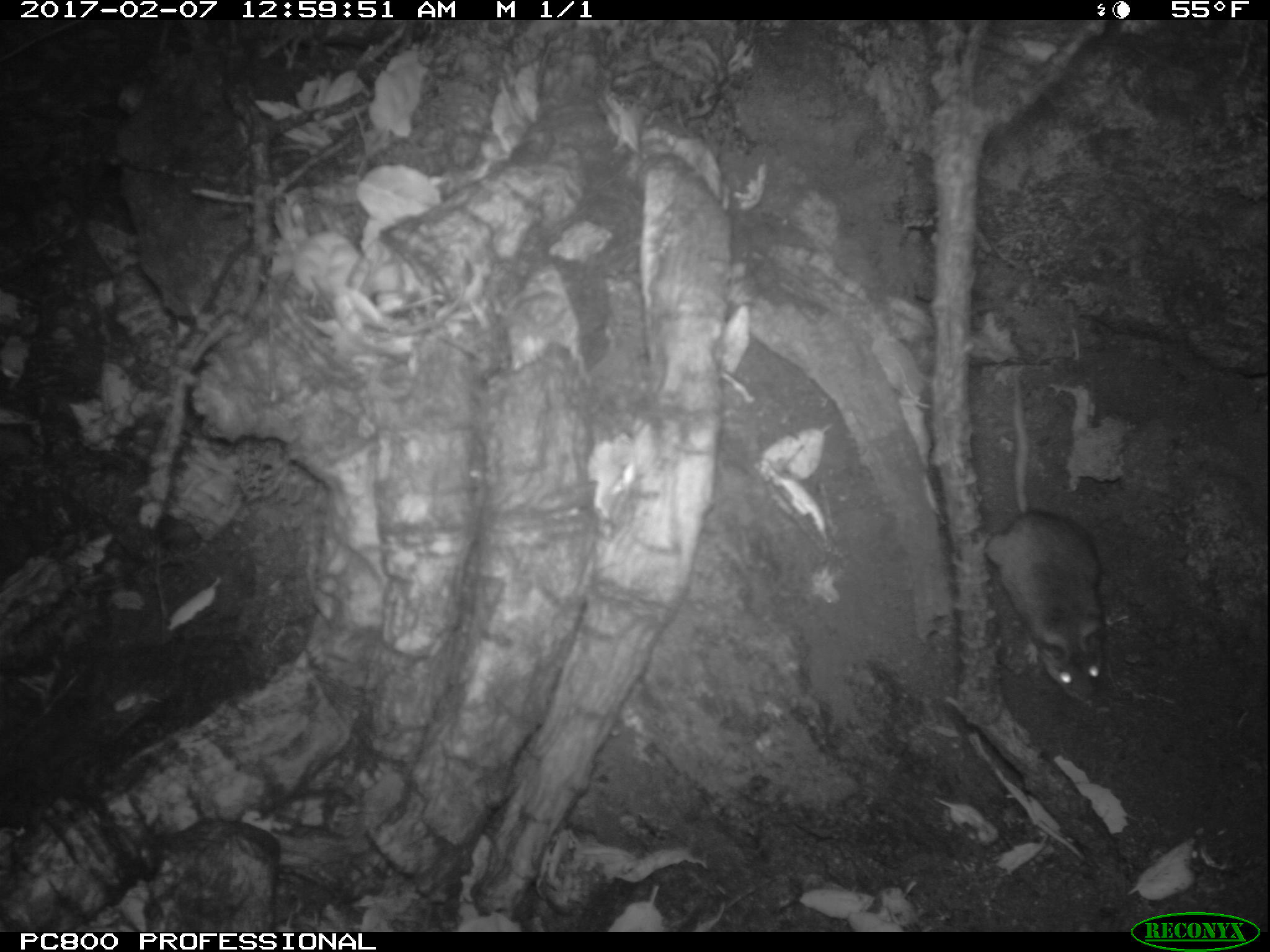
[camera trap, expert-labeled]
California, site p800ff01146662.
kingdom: Animalia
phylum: Chordata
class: Mammalia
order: Rodentia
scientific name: Rodentia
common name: rodent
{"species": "rodent (Rodentia)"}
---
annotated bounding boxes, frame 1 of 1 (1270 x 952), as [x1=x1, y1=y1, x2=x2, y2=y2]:
rodent: [x1=985, y1=363, x2=1104, y2=705]